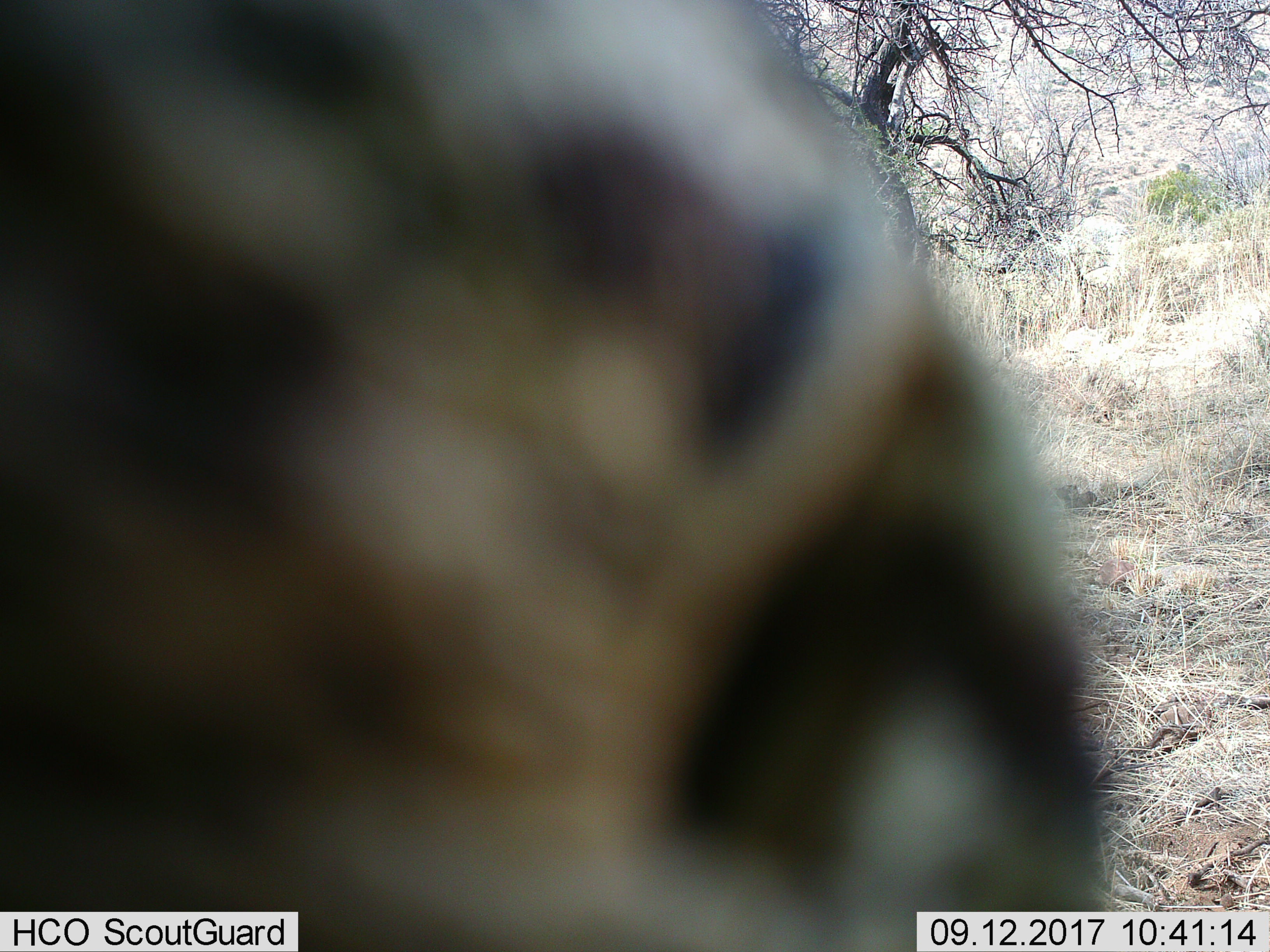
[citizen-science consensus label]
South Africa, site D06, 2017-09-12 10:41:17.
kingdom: Animalia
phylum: Chordata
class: Mammalia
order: Perissodactyla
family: Equidae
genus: Equus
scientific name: Equus zebra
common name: mountain zebra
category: zebramountain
Zebramountain (mountain zebra) (Equus zebra), count 1. Behavior (volunteer vote fractions): standing 33%, resting 0%, moving 67%, interacting 0%. Young present (vote fraction): 0%. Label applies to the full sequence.